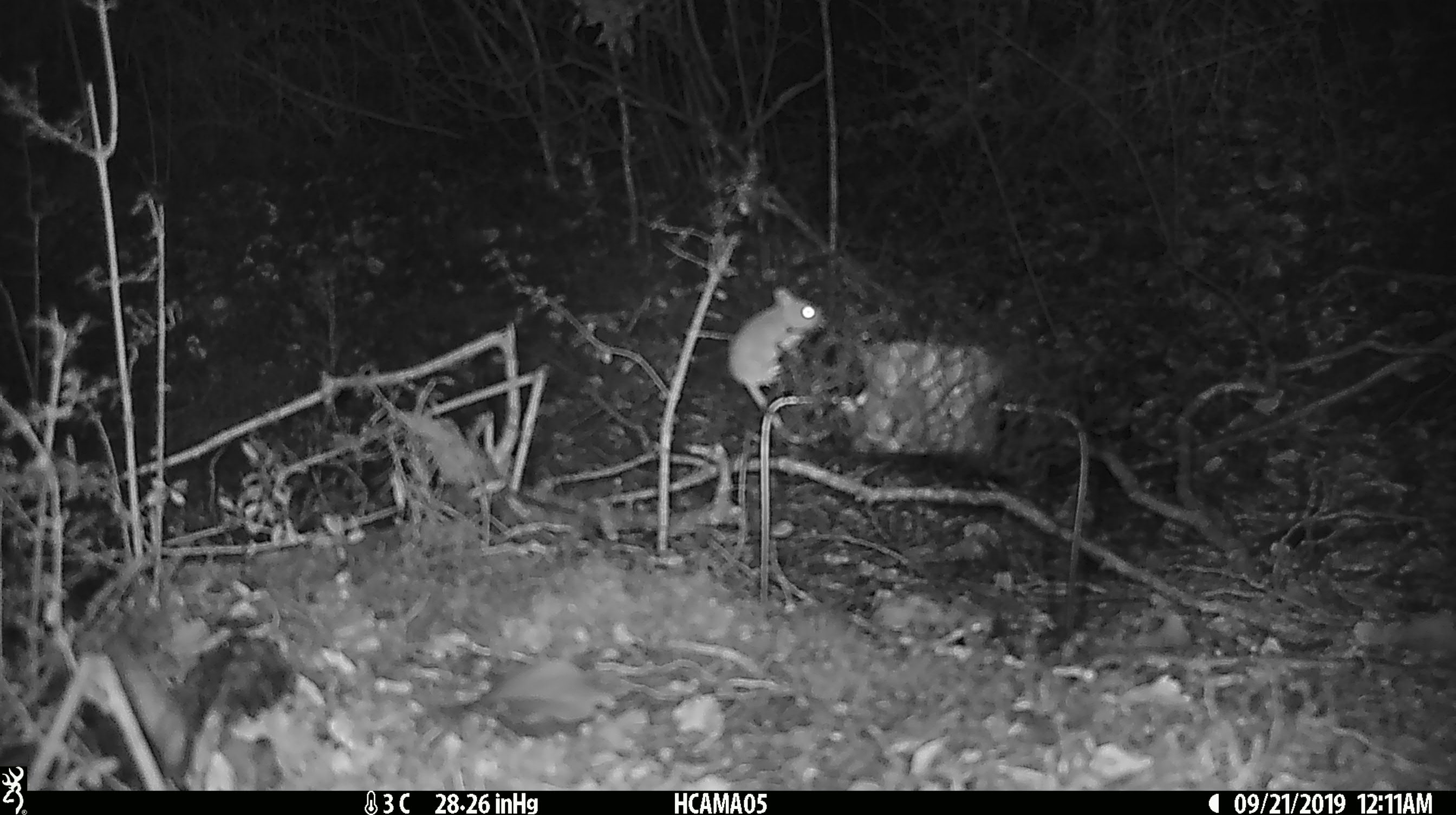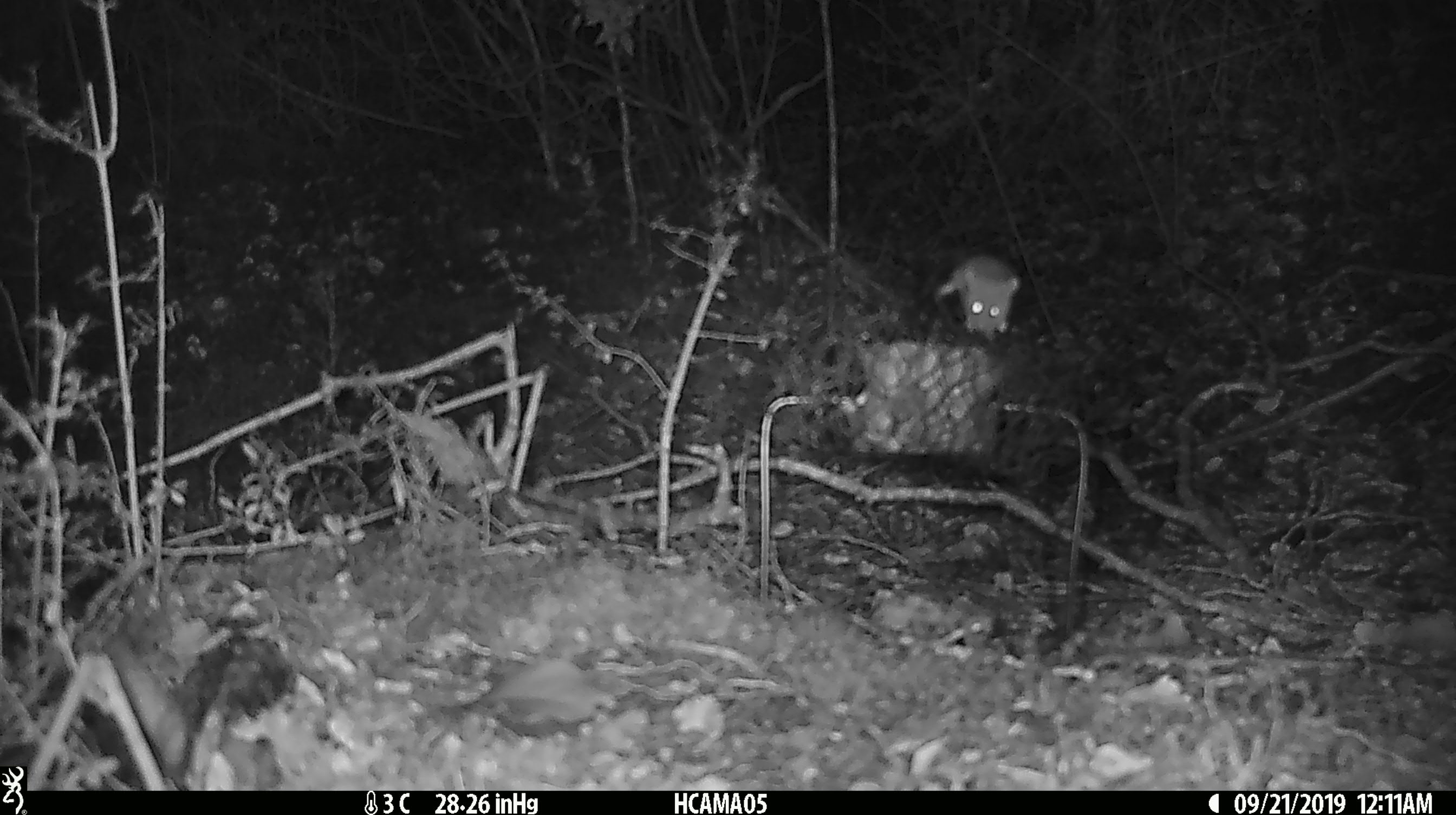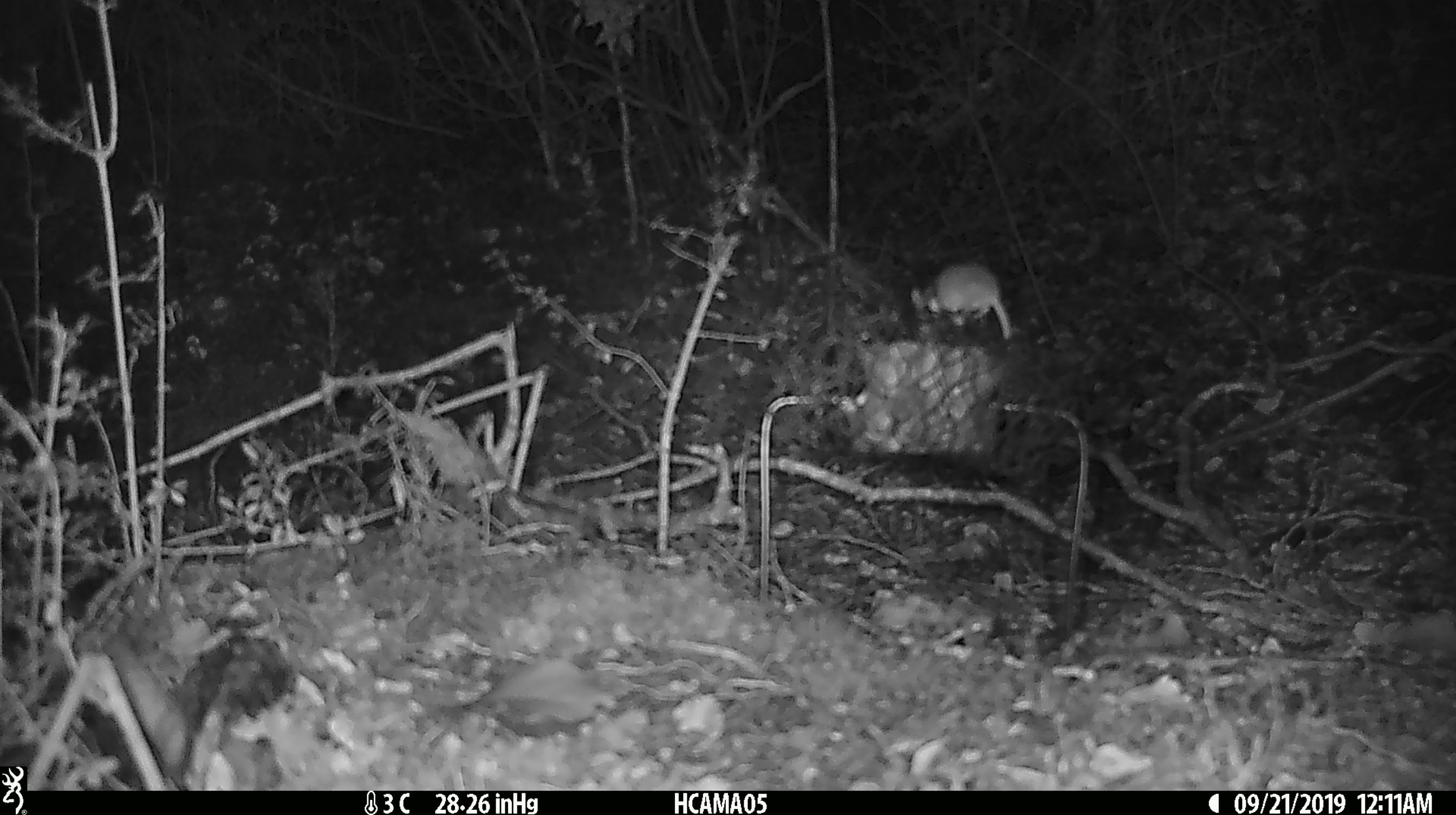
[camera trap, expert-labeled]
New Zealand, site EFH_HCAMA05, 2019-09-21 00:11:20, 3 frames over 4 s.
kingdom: Animalia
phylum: Chordata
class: Mammalia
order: Rodentia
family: Muridae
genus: Mus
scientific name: Mus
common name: mouse